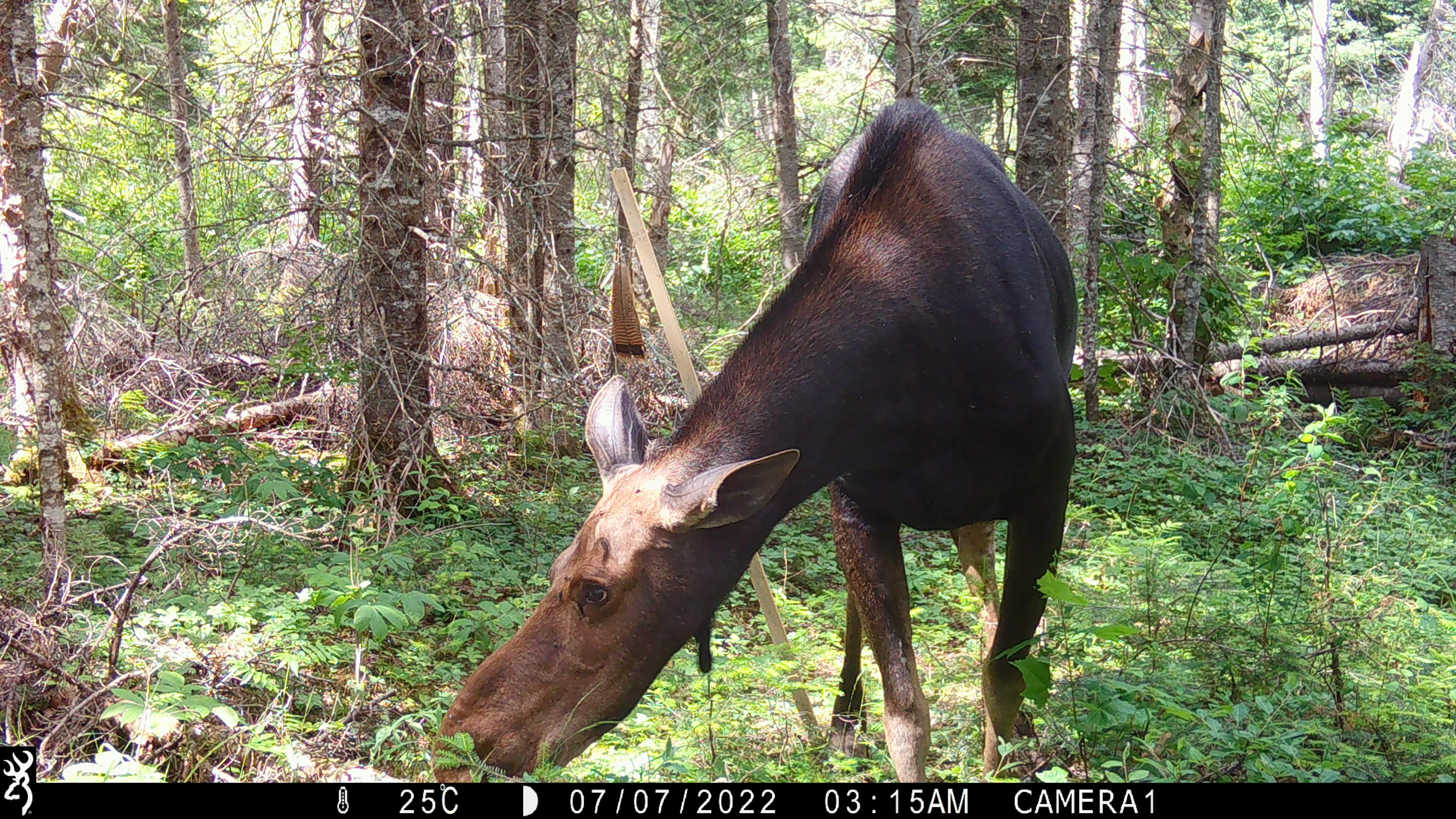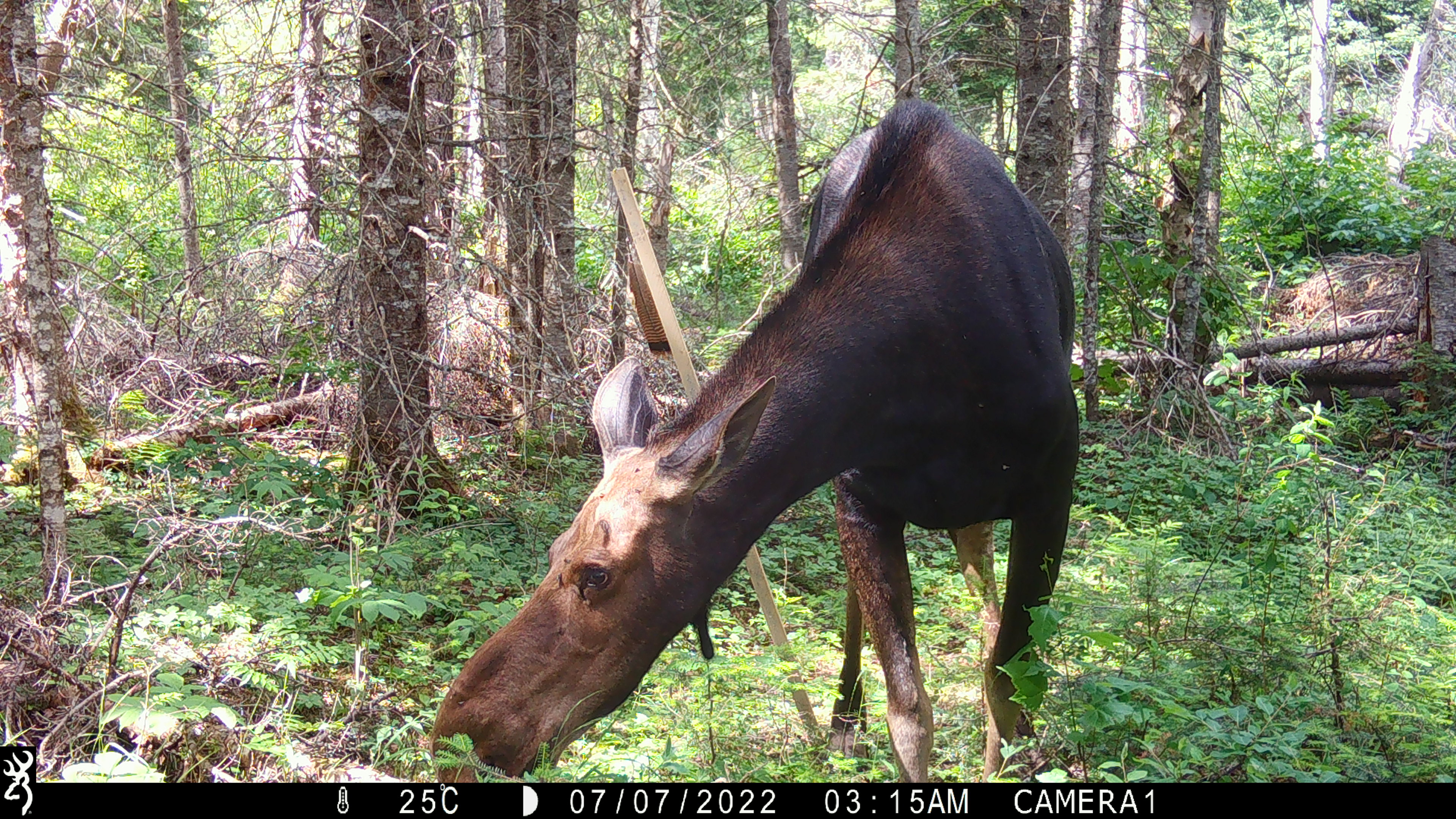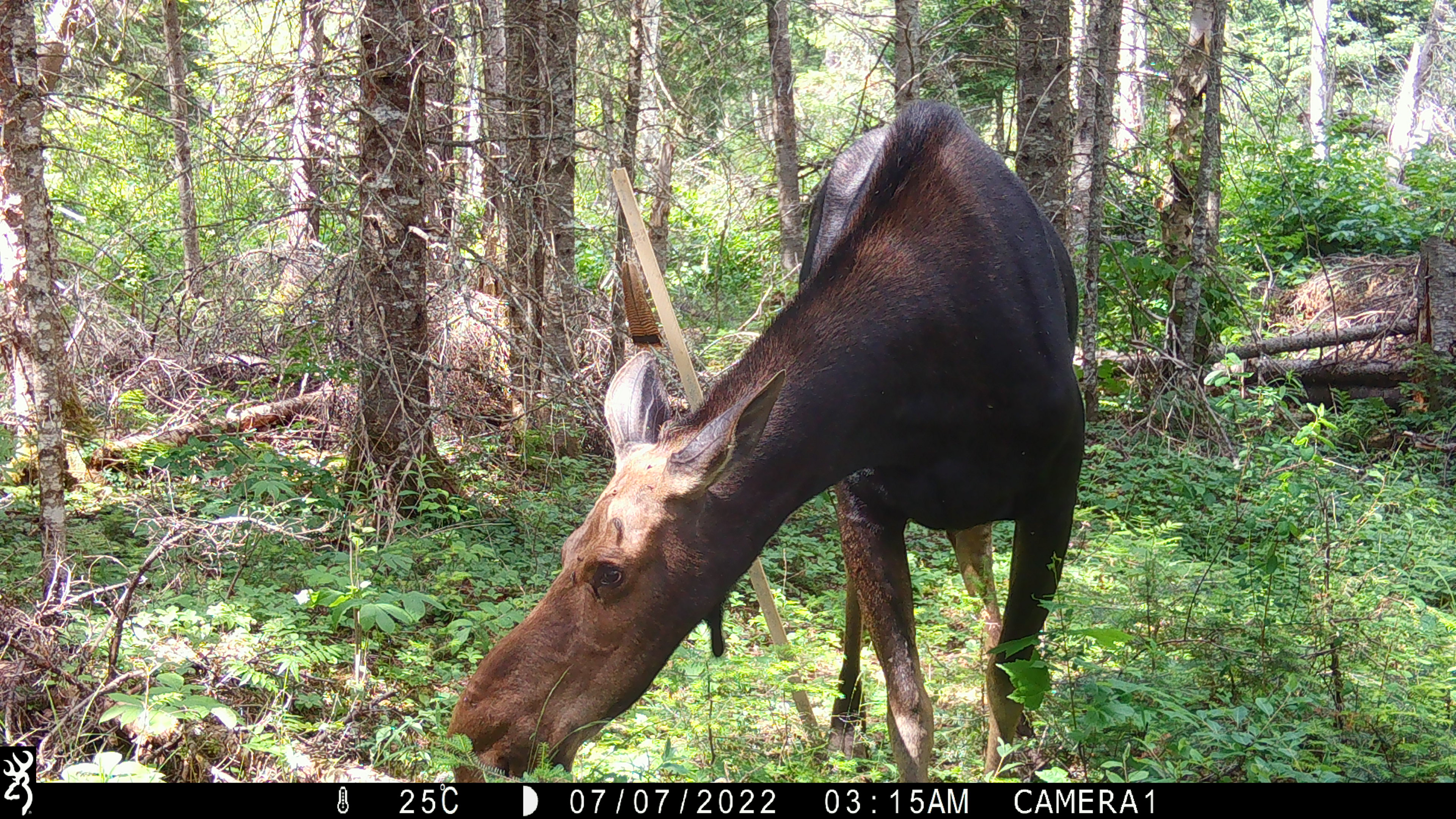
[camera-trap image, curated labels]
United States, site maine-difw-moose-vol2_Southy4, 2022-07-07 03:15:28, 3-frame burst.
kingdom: Animalia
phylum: Chordata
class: Mammalia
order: Artiodactyla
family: Cervidae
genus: Alces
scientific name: Alces alces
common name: moose